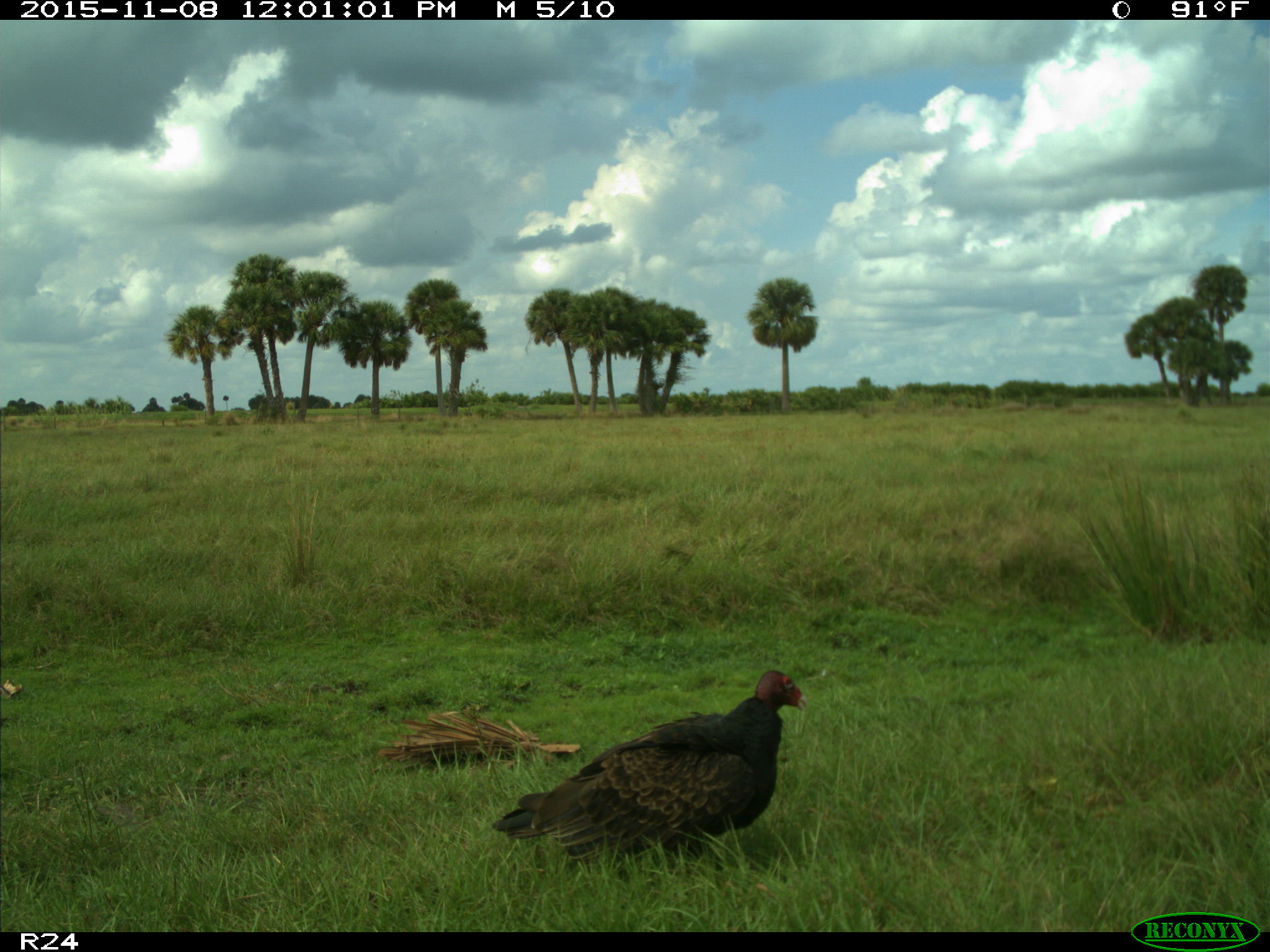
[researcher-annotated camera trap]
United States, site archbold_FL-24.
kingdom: Animalia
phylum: Chordata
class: Aves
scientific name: Aves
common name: birds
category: unidentified bird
Unidentified bird (birds) (Aves).